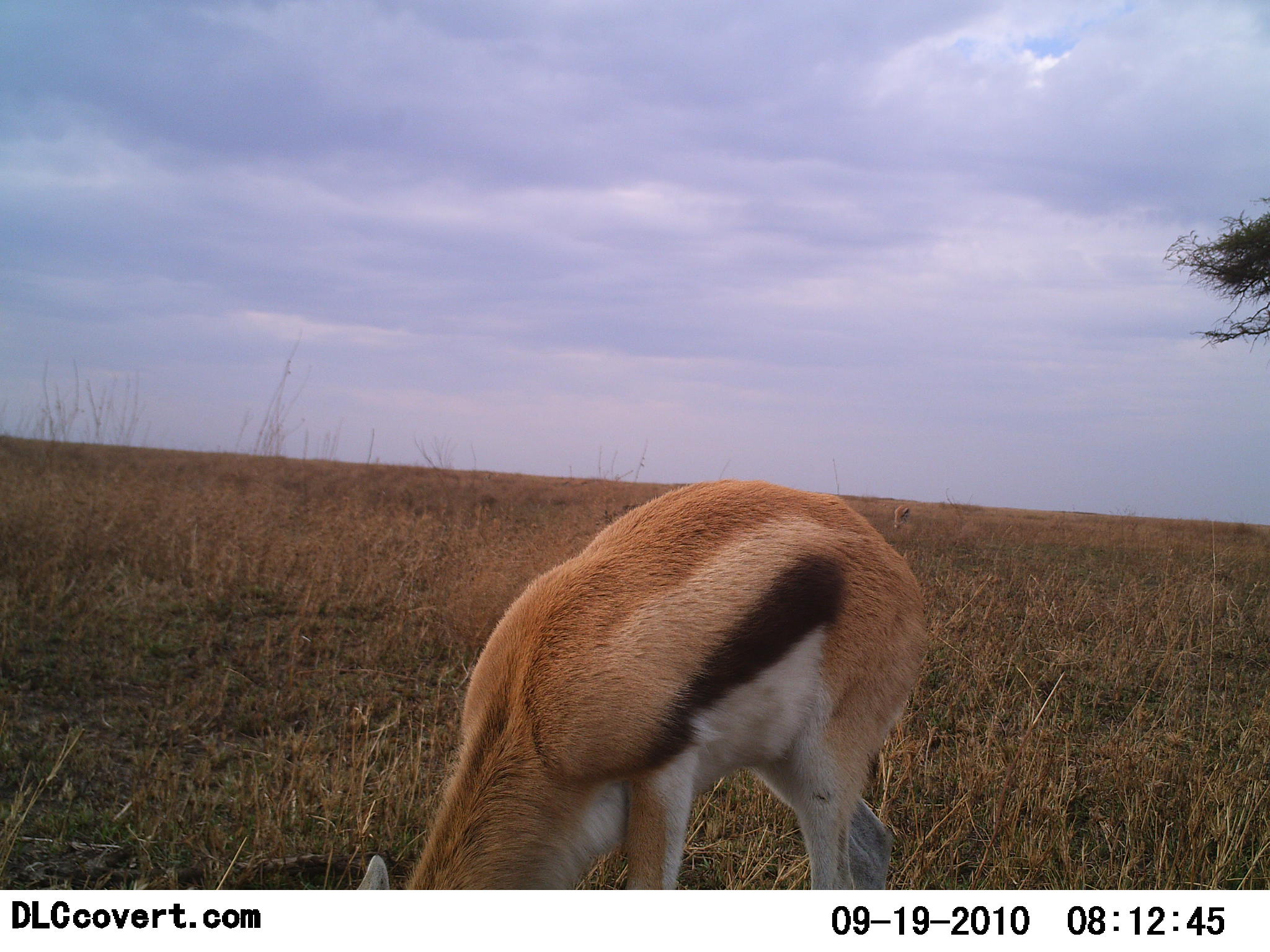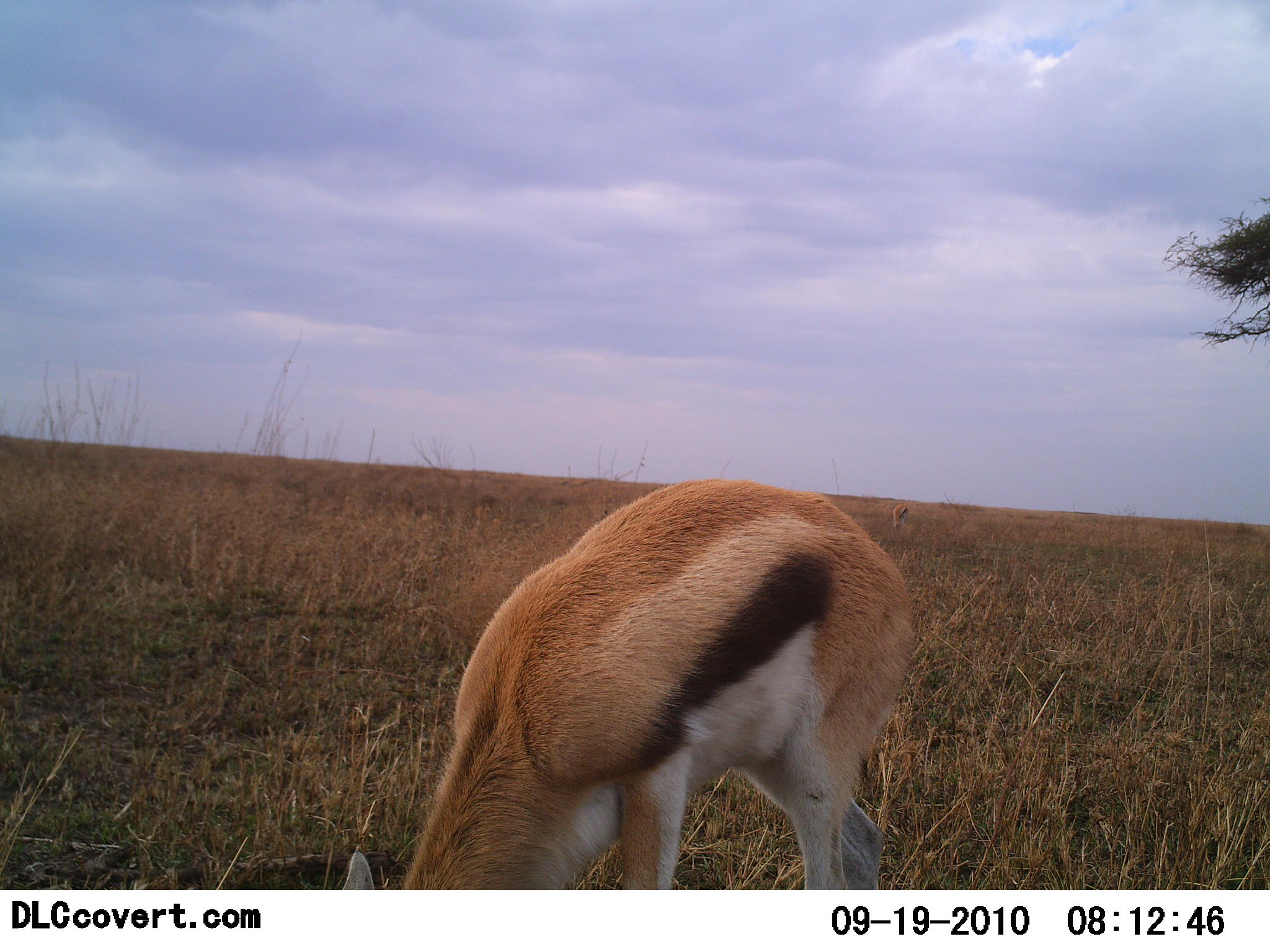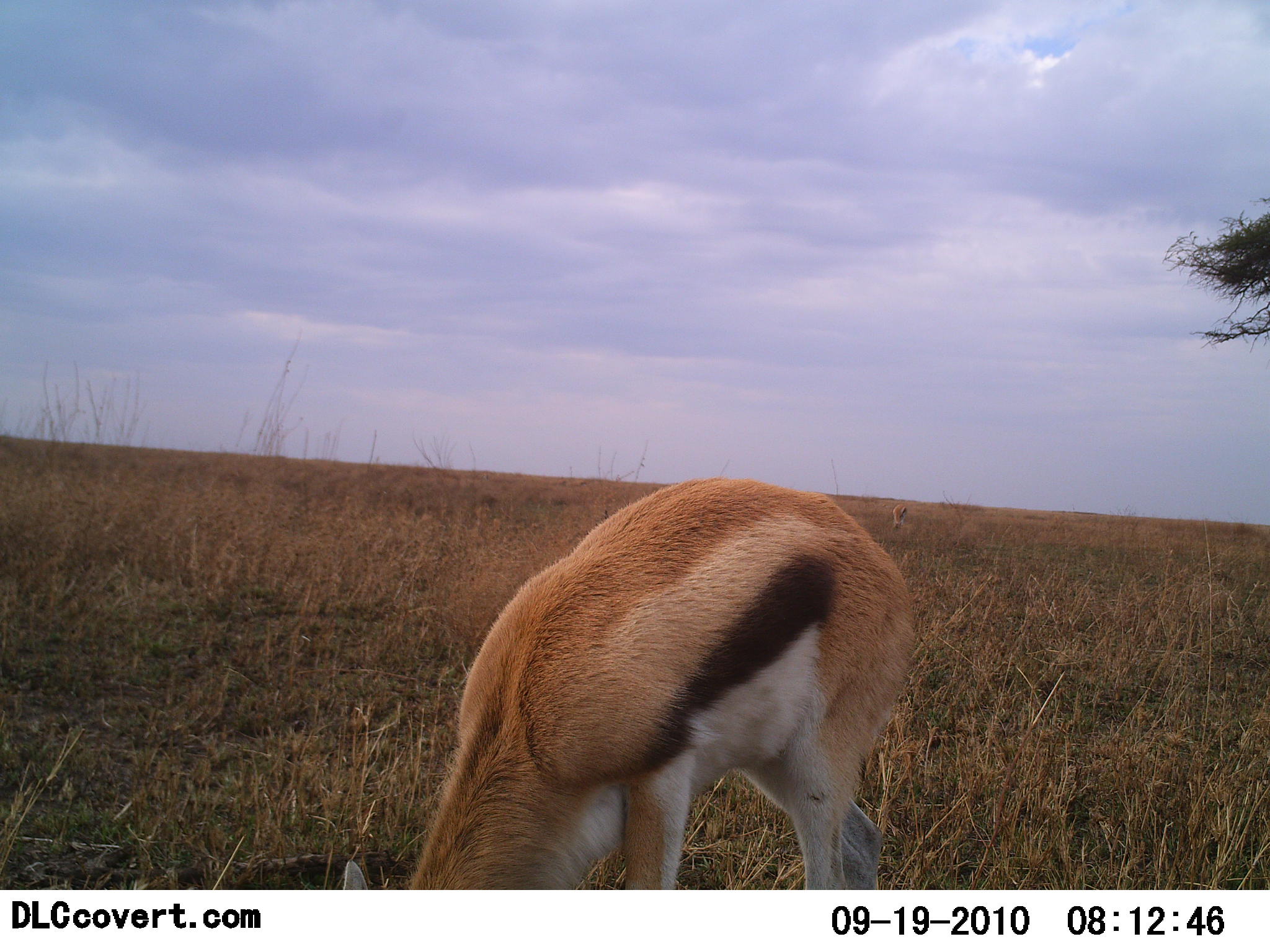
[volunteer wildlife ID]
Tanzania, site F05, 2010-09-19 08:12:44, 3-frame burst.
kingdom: Animalia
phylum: Chordata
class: Mammalia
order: Artiodactyla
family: Bovidae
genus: Eudorcas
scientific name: Eudorcas thomsonii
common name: thomson's gazelle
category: gazellethomsons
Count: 1.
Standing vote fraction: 0%.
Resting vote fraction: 0%.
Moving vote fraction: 9%.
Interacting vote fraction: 0%.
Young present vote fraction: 0%.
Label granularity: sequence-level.